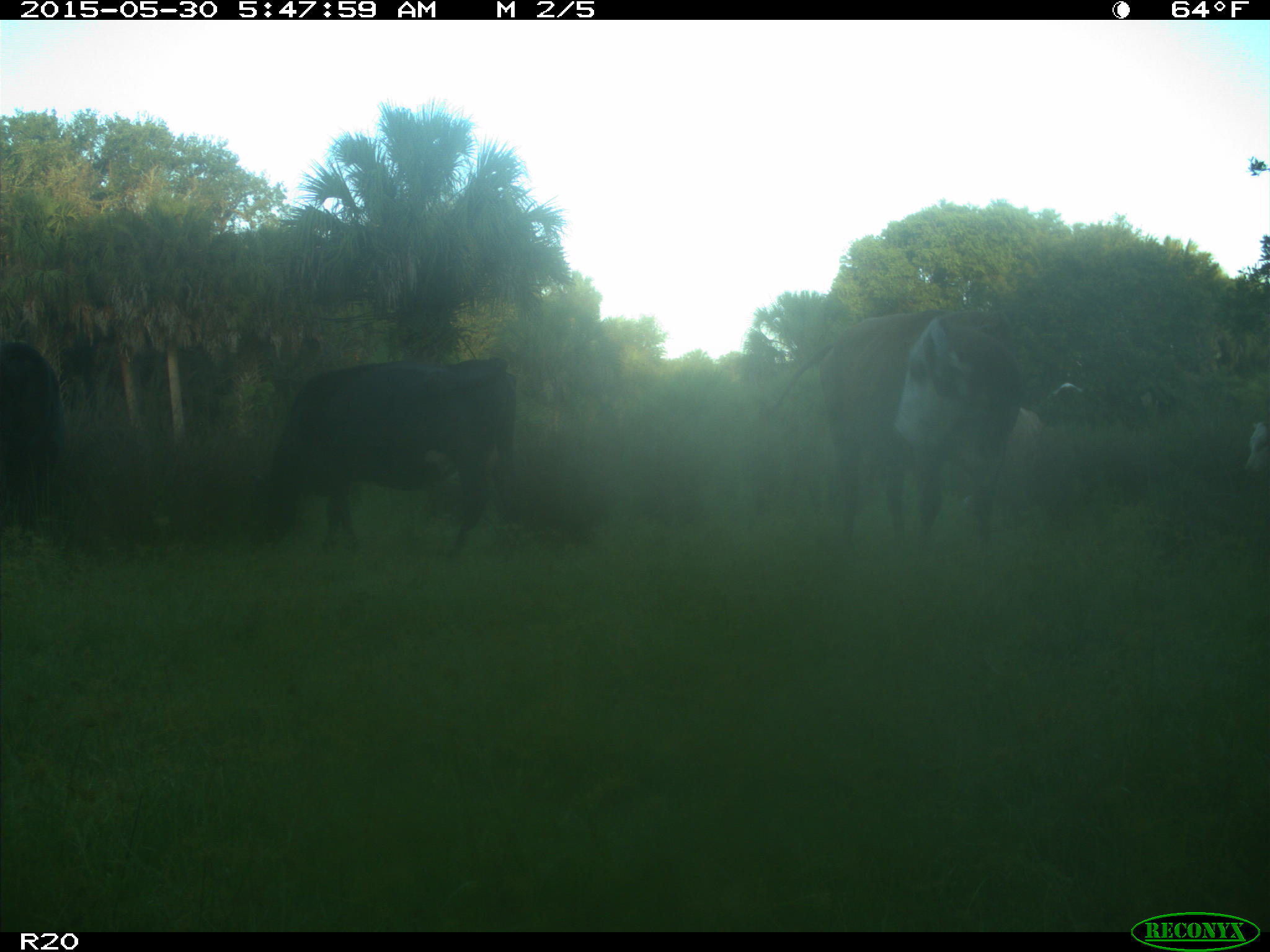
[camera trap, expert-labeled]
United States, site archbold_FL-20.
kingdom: Animalia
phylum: Chordata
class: Mammalia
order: Artiodactyla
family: Bovidae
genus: Bos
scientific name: Bos taurus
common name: domestic cow